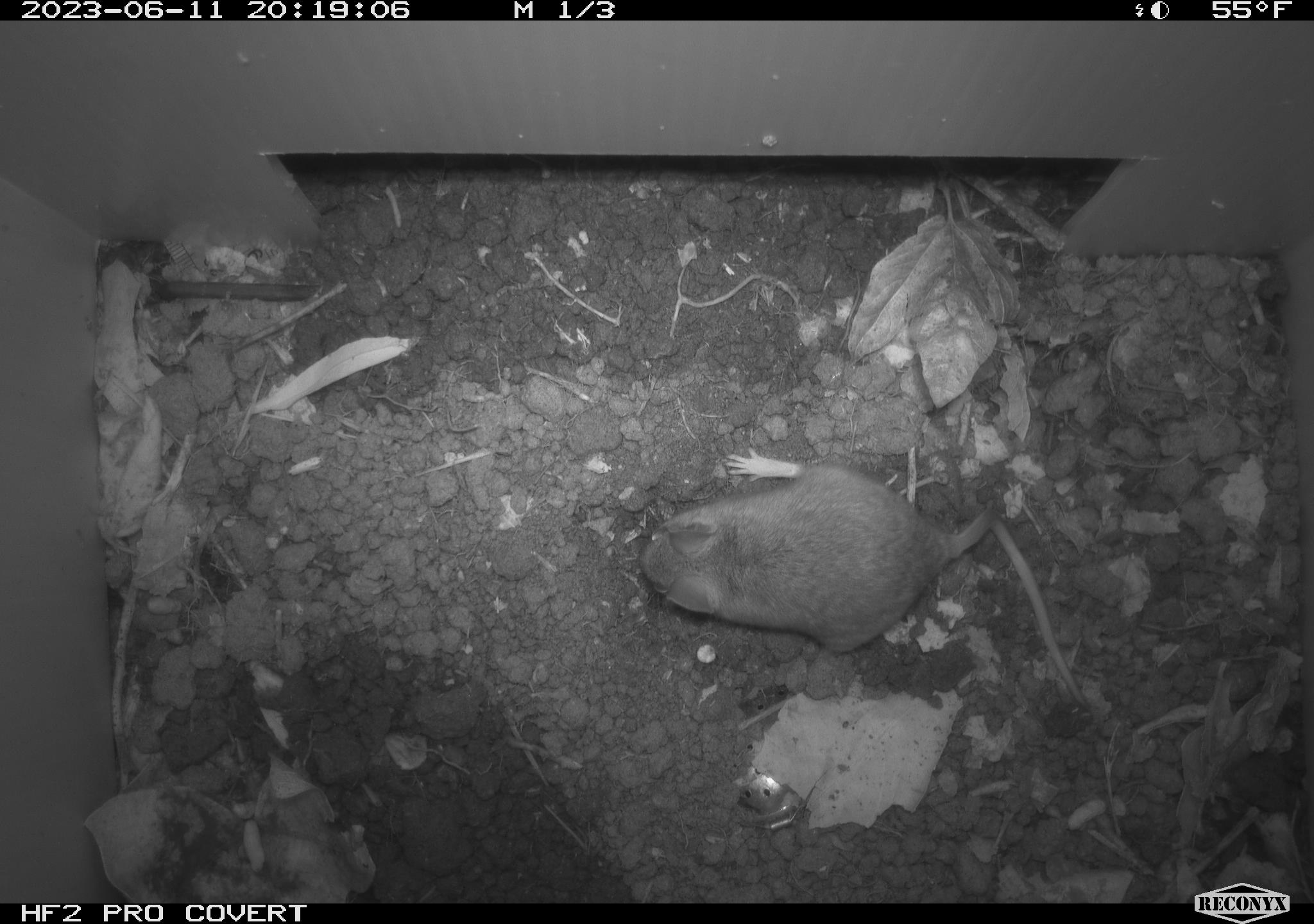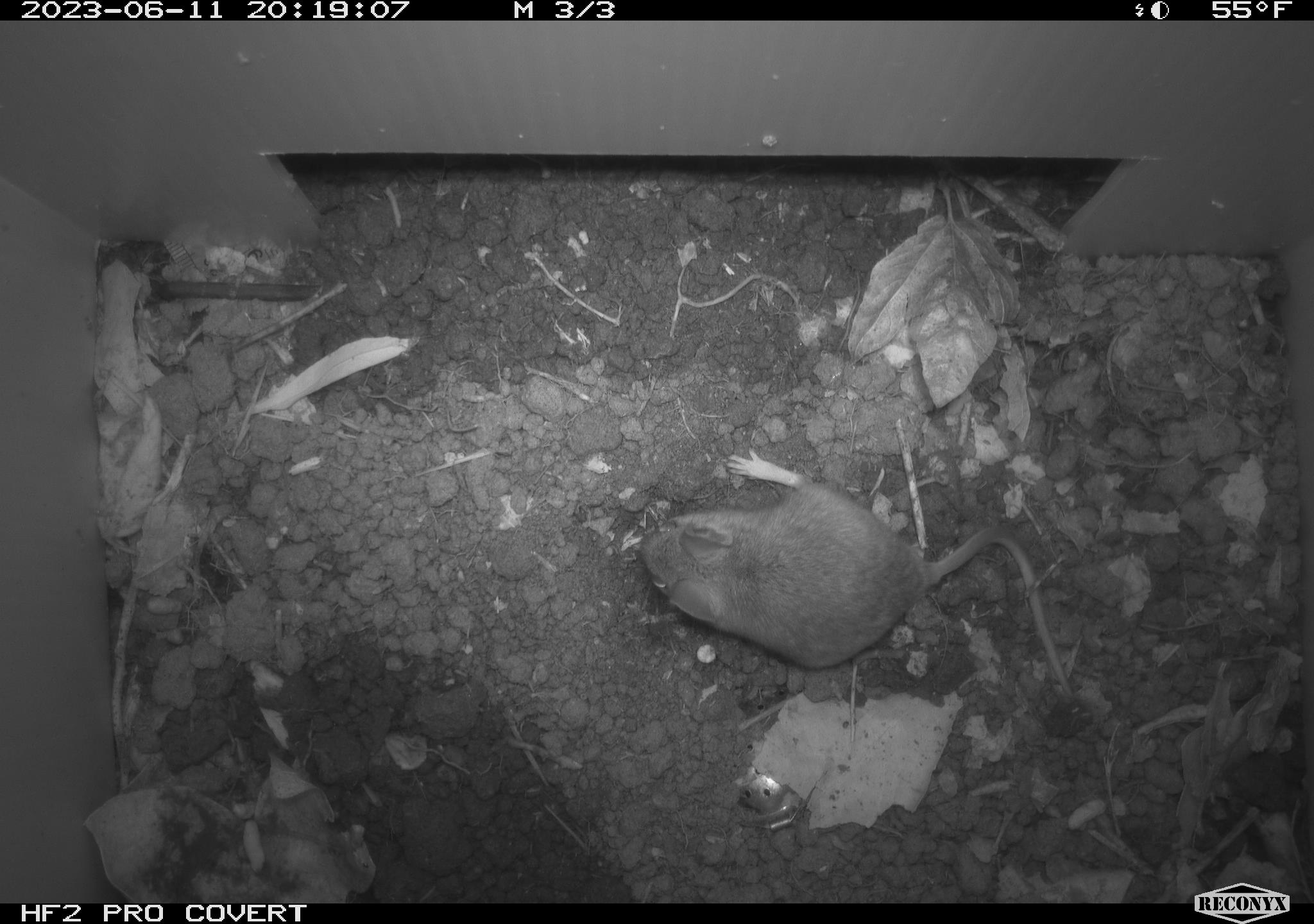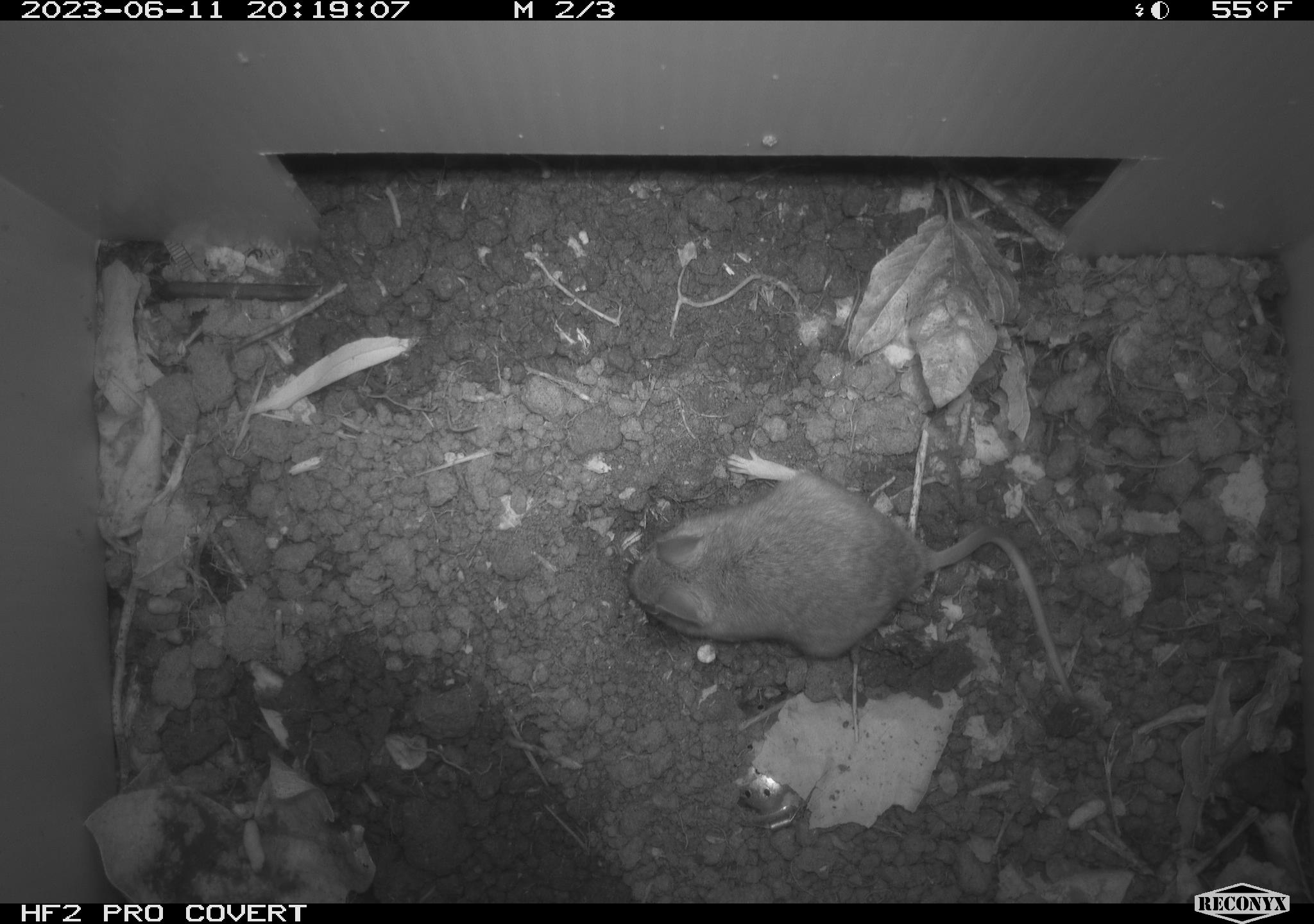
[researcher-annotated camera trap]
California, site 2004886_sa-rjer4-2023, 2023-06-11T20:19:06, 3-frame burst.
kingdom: Animalia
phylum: Chordata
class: Mammalia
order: Rodentia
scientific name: Rodentia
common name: mouse species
Mouse species (Rodentia).